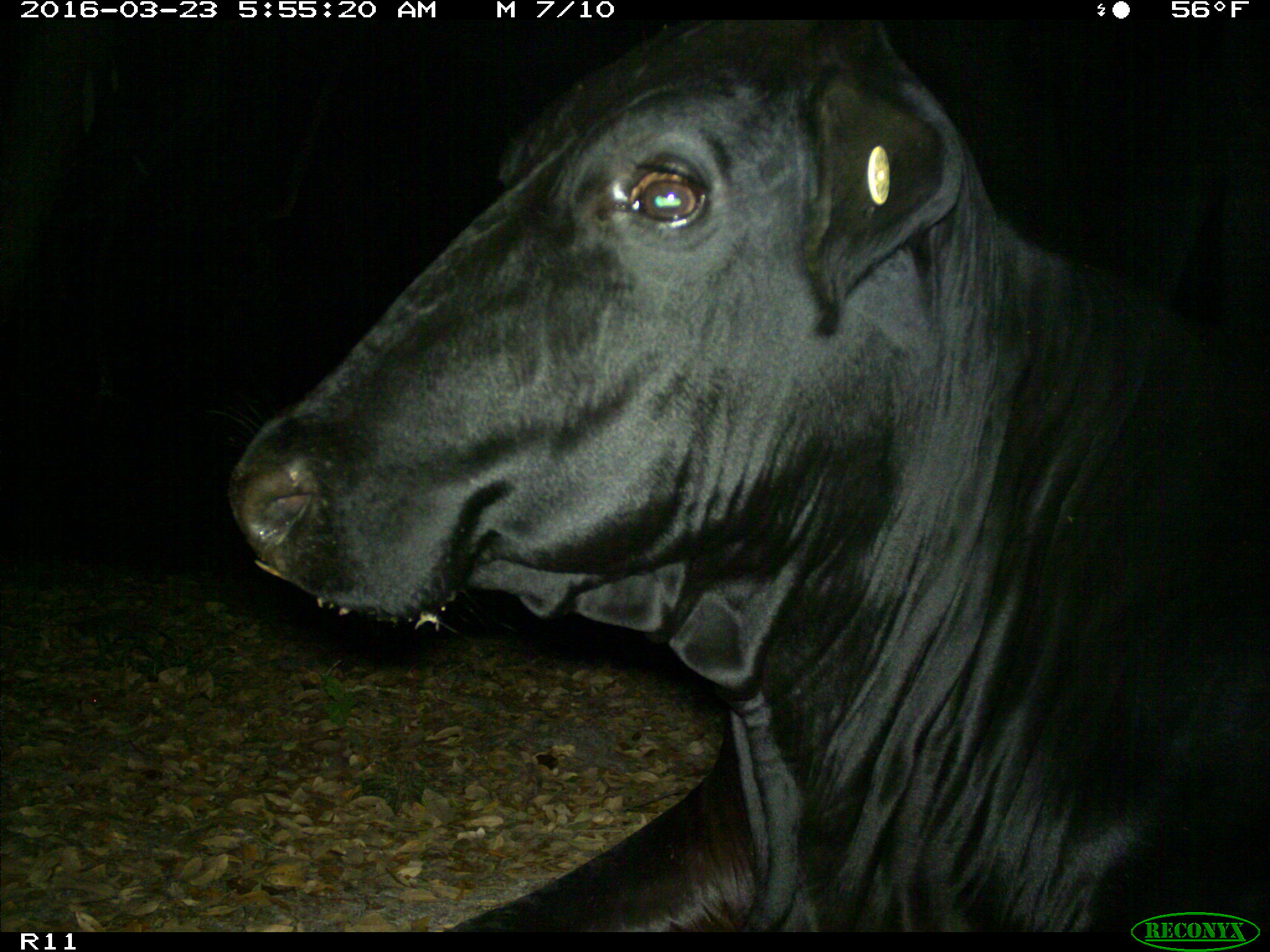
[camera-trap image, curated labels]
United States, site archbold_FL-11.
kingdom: Animalia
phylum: Chordata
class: Mammalia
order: Artiodactyla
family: Bovidae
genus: Bos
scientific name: Bos taurus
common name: domestic cow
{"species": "Bos taurus (domestic cow)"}